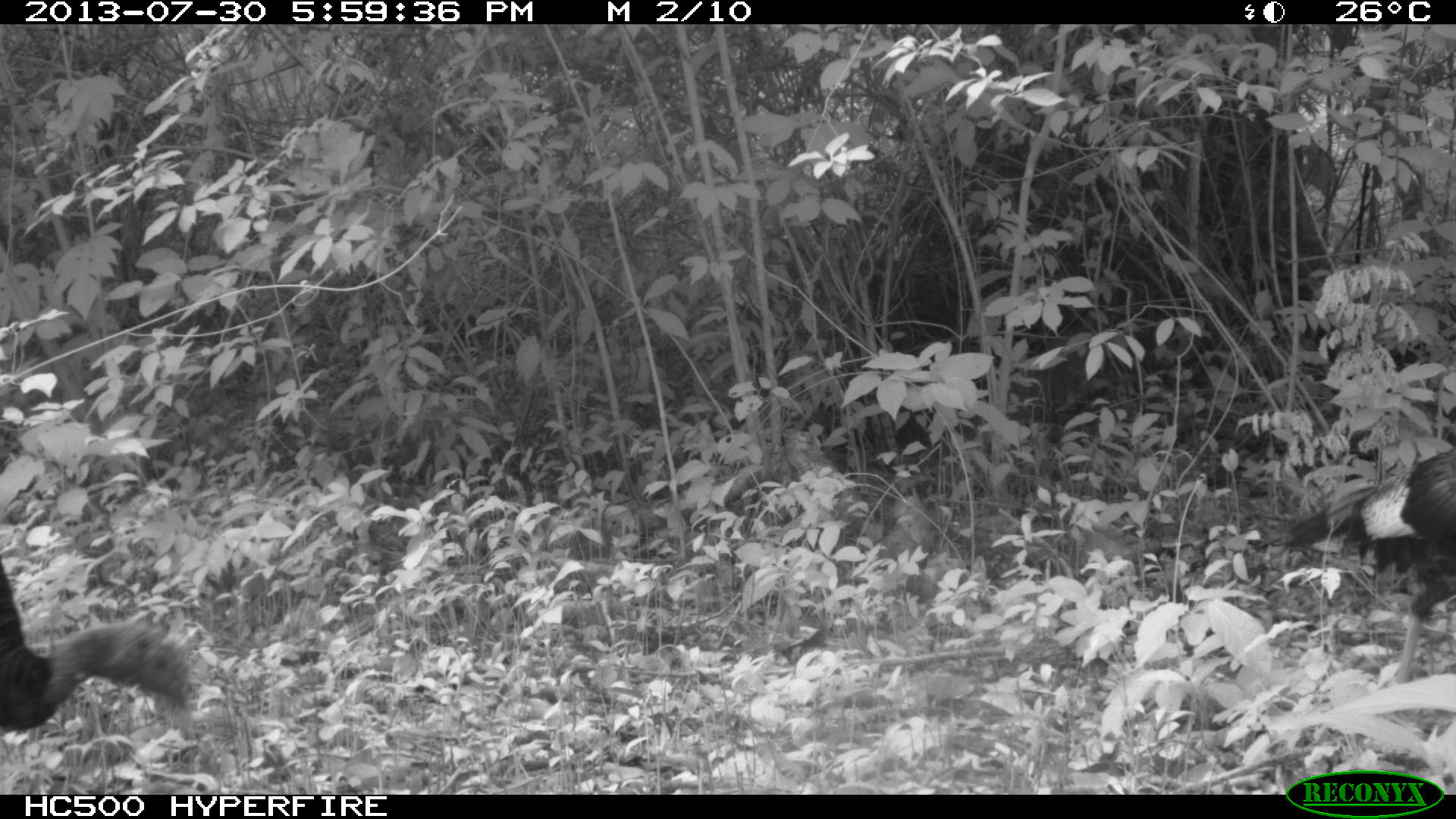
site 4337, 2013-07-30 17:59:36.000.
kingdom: Animalia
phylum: Chordata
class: Aves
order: Galliformes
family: Phasianidae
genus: Meleagris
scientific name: Meleagris ocellata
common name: ocellated turkey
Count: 1.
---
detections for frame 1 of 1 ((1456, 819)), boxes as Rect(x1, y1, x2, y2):
meleagris ocellata: Rect(1275, 437, 1456, 690); Rect(0, 559, 193, 732)